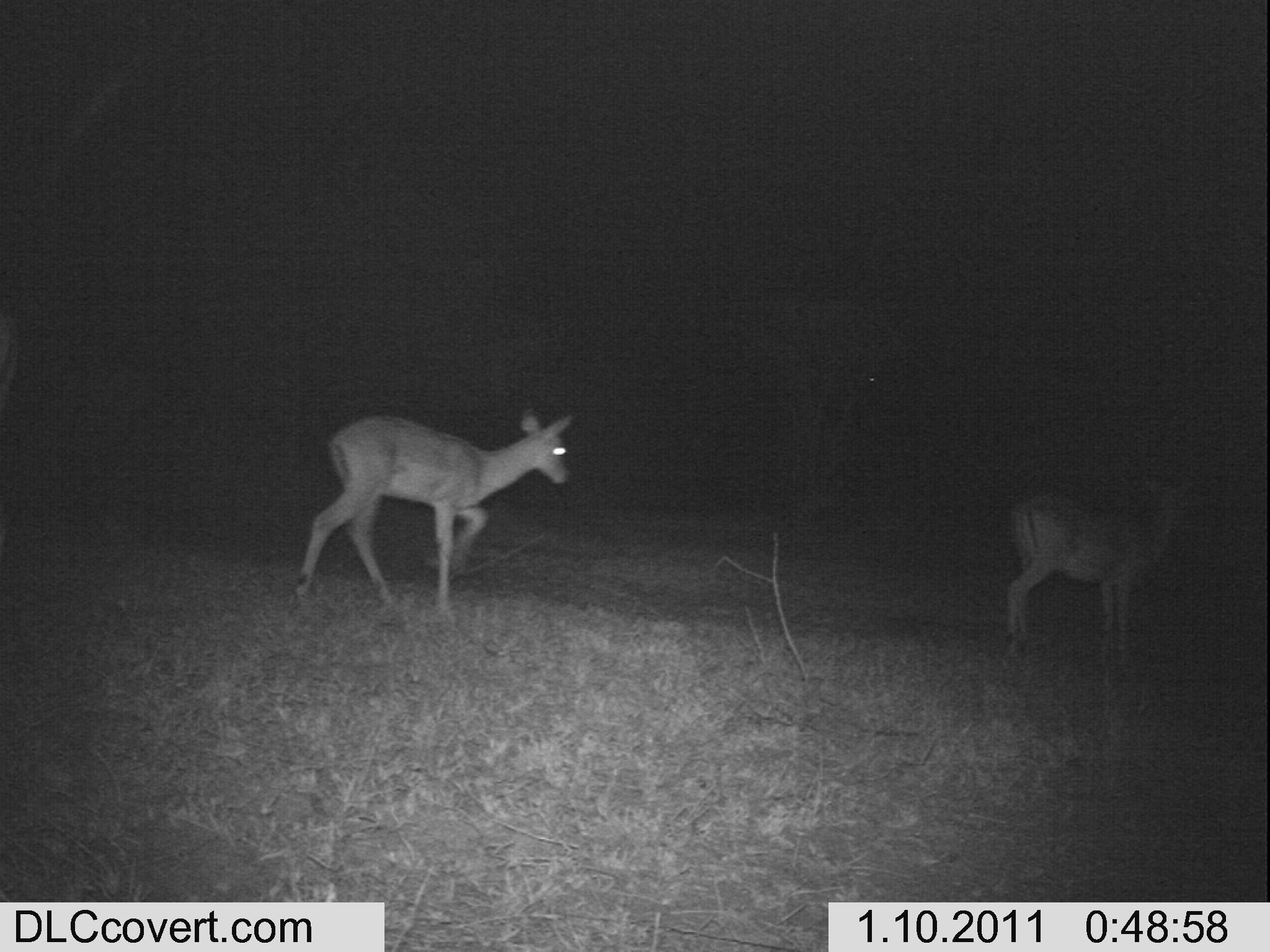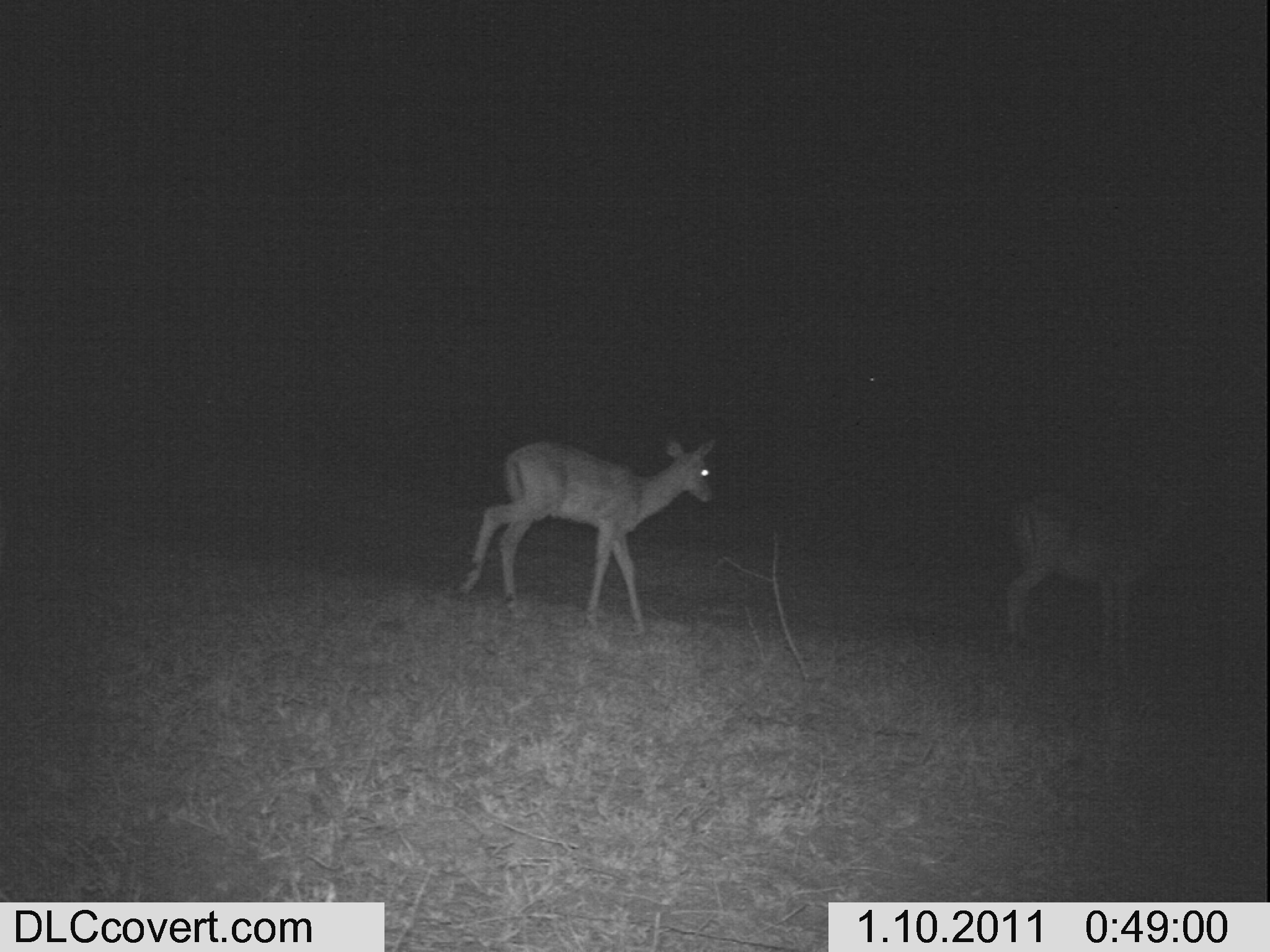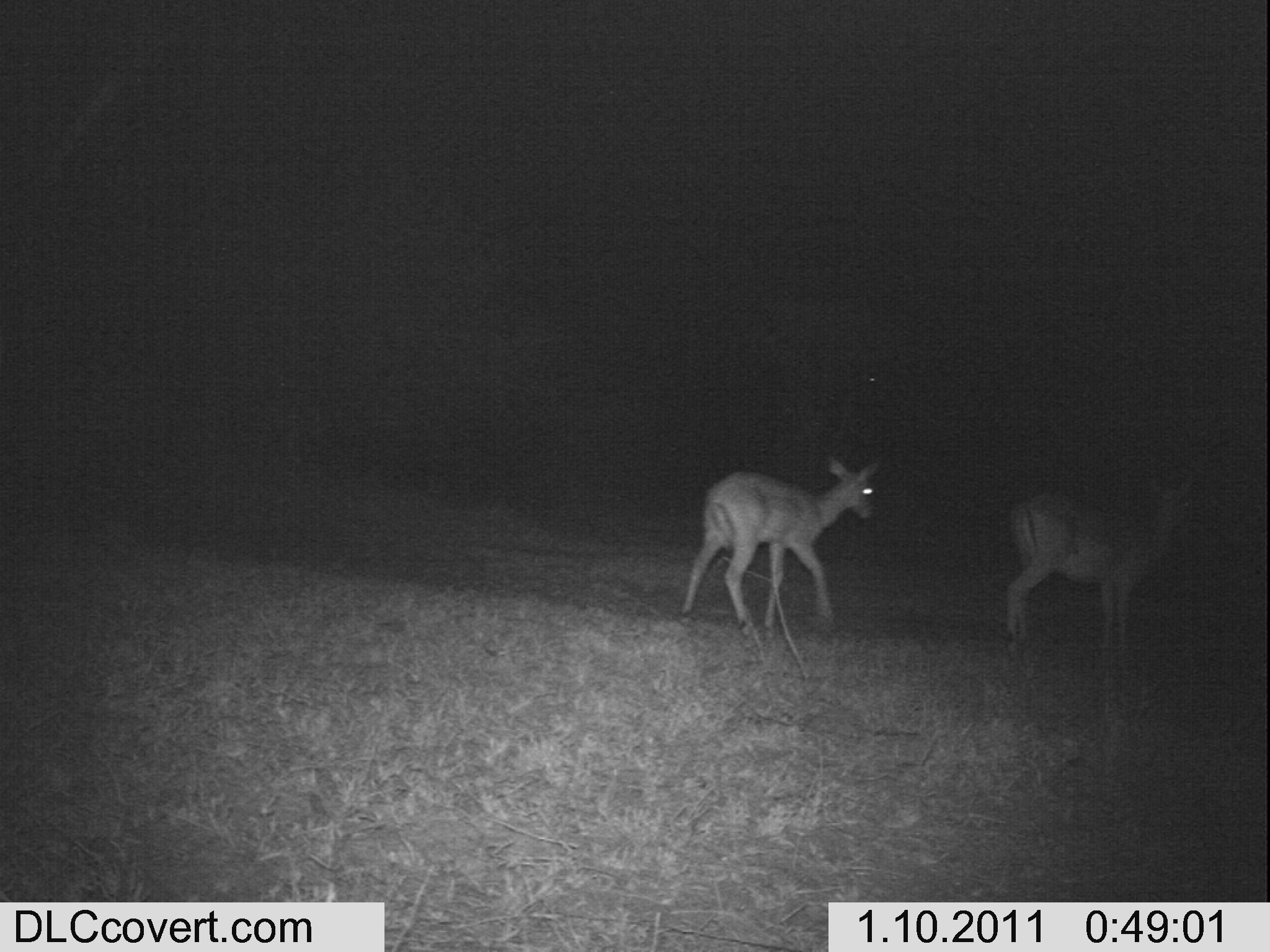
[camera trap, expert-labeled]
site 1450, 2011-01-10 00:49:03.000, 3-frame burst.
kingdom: Animalia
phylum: Chordata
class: Mammalia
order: Artiodactyla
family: Bovidae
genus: Aepyceros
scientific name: Aepyceros melampus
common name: impala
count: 2